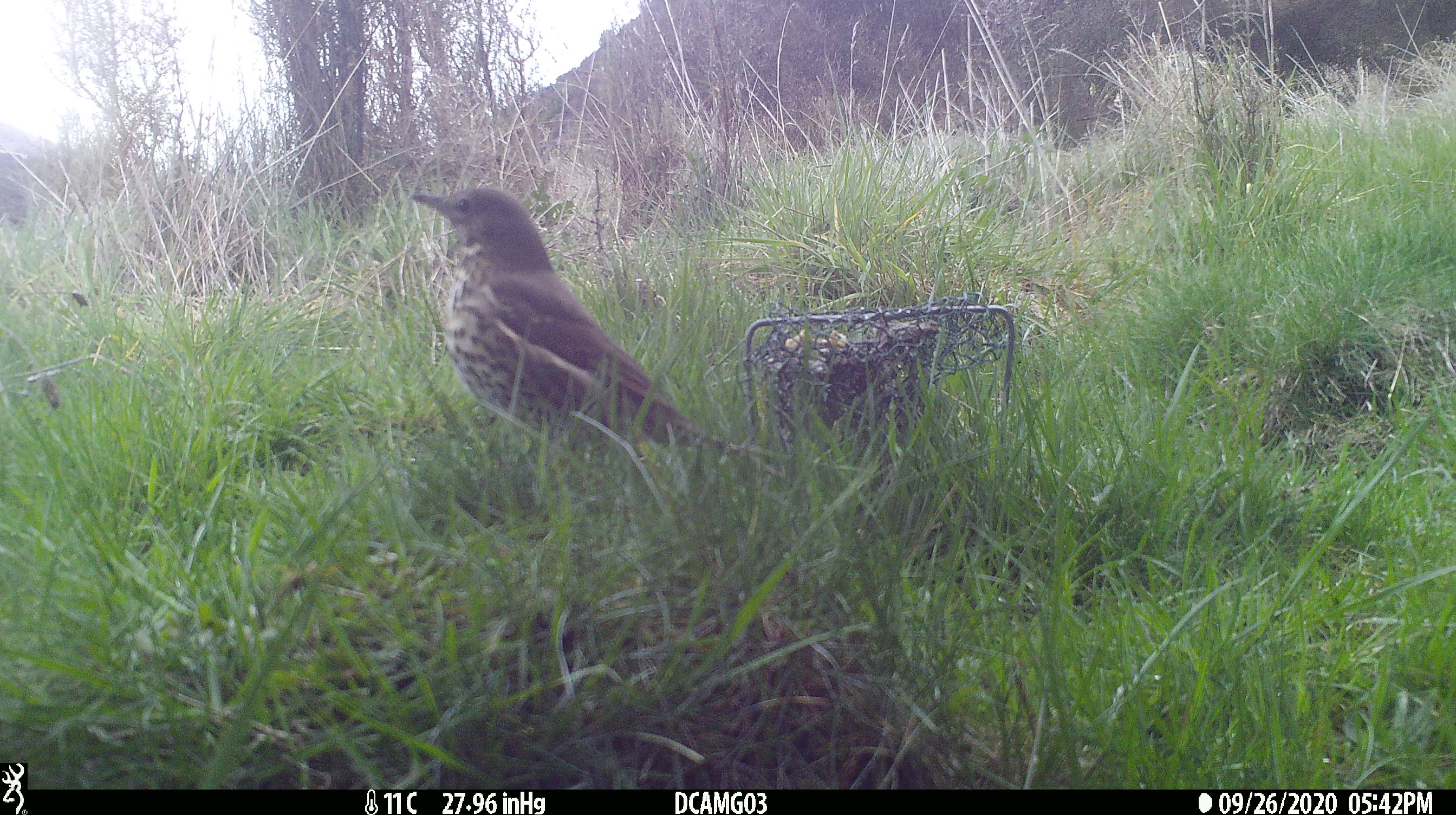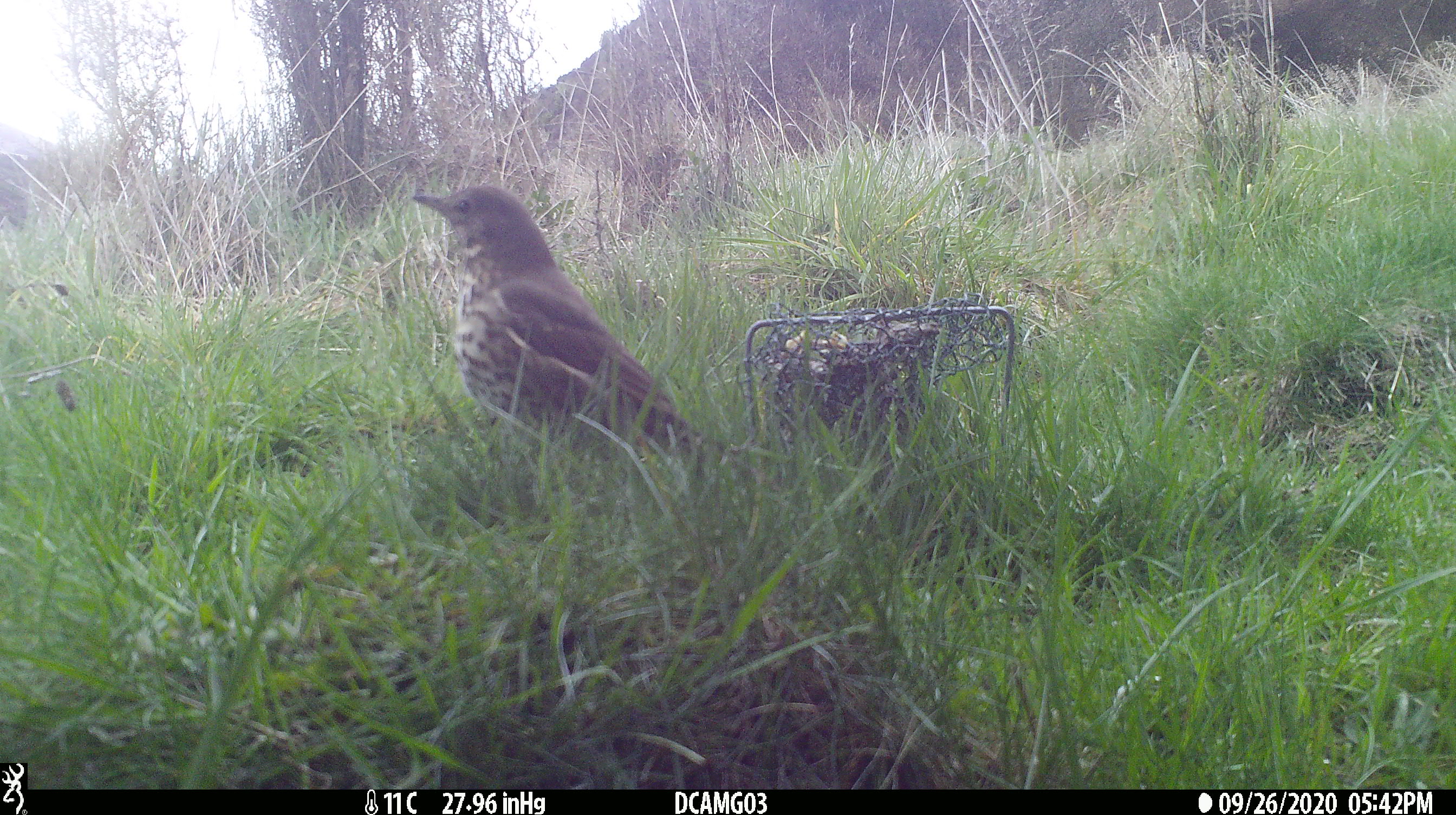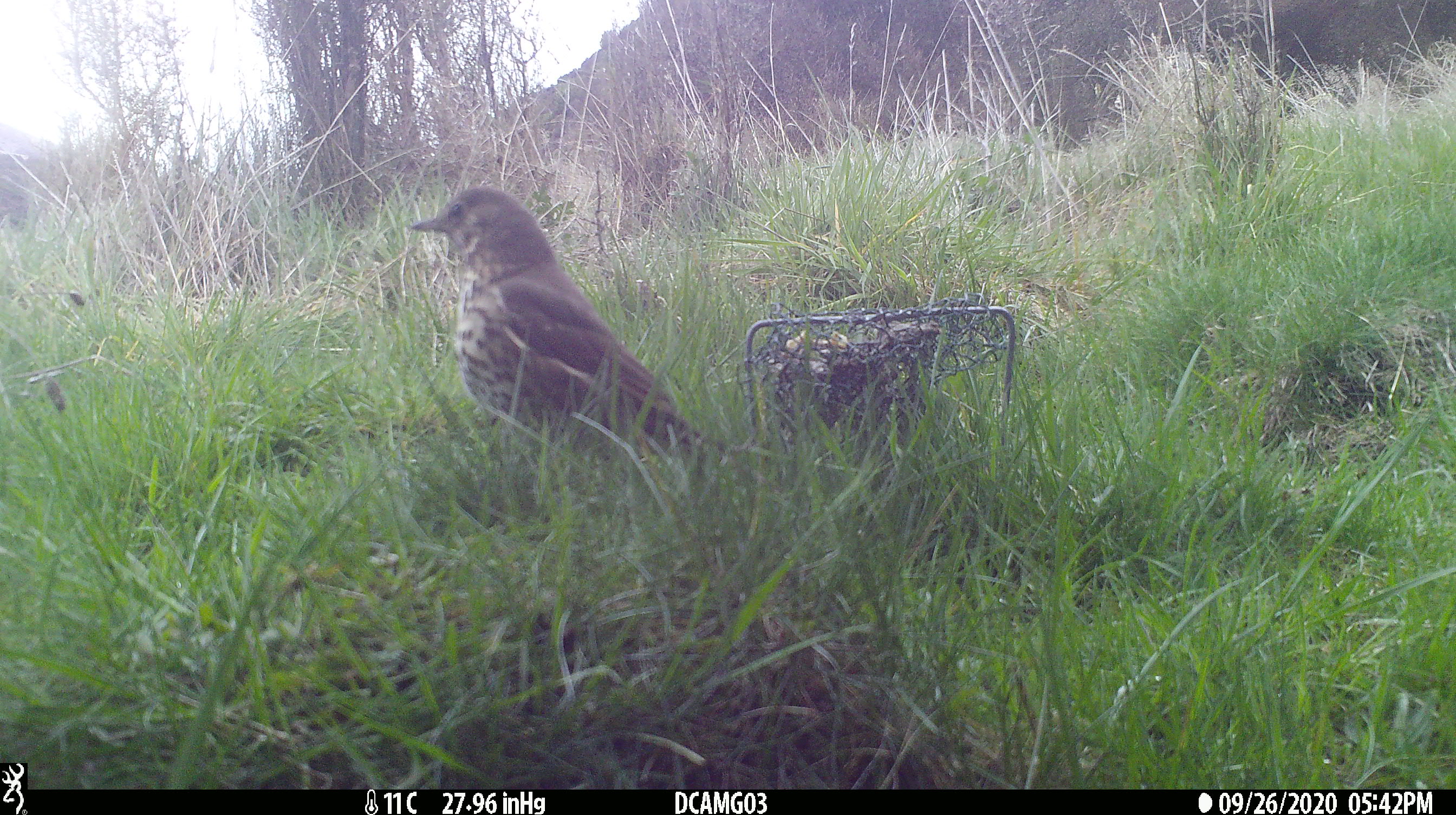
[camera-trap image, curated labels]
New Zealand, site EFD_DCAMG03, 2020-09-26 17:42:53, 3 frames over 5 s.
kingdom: Animalia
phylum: Chordata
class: Aves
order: Passeriformes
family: Turdidae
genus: Turdus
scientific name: Turdus philomelos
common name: song thrush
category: thrush